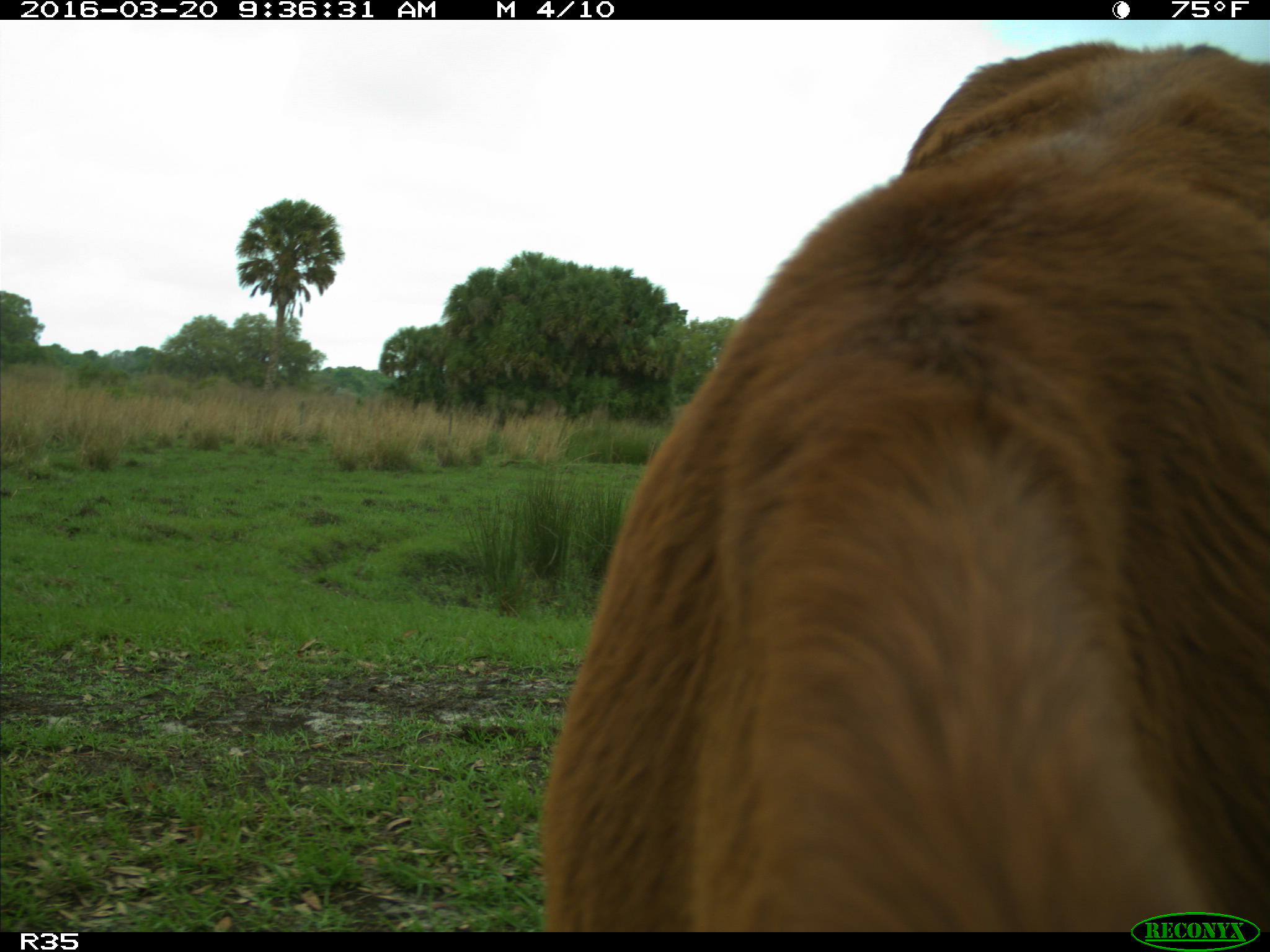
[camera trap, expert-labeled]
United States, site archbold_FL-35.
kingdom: Animalia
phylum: Chordata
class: Mammalia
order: Artiodactyla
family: Bovidae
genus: Bos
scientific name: Bos taurus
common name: domestic cow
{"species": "Bos taurus (domestic cow)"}